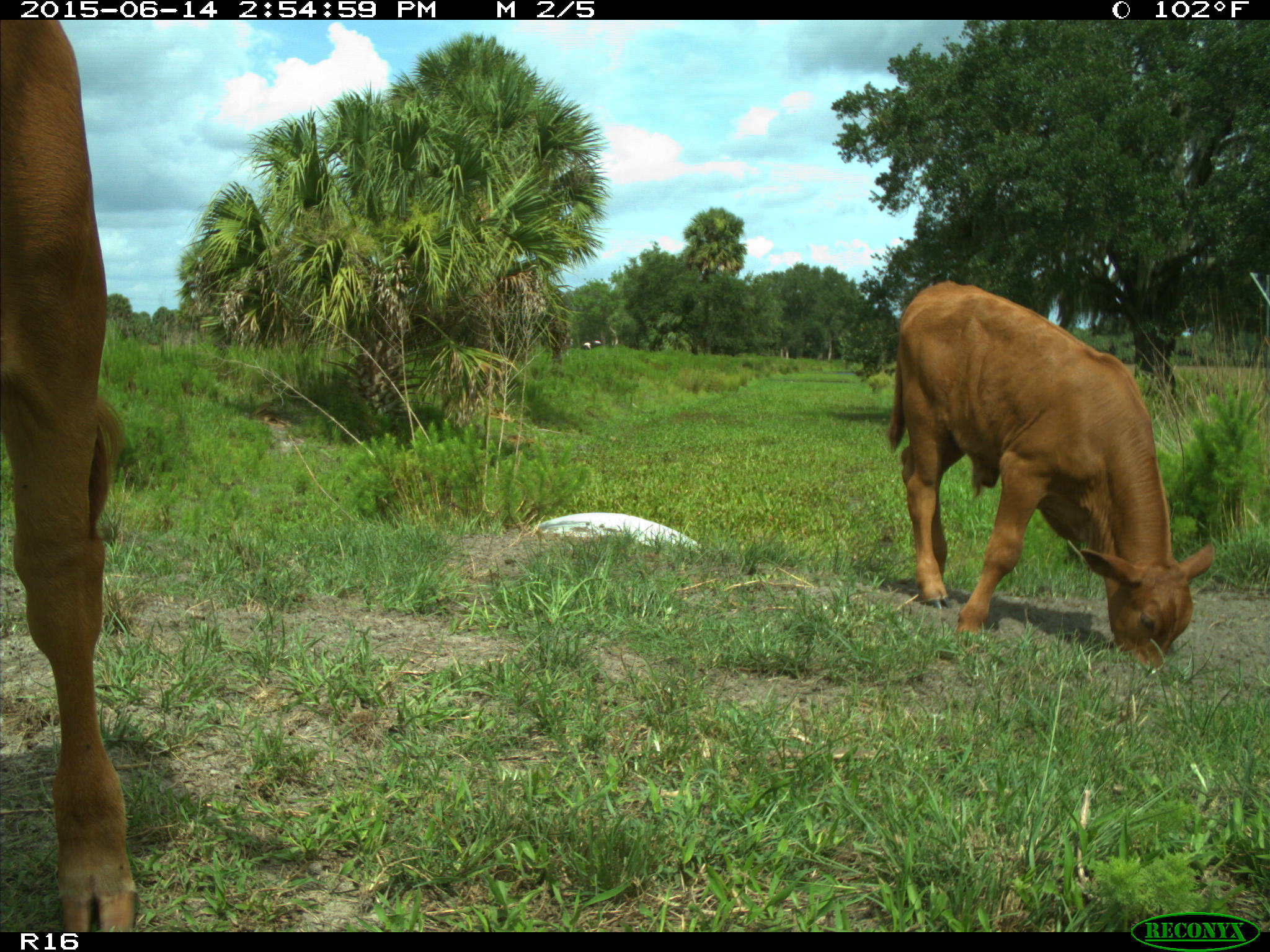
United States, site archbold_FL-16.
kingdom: Animalia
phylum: Chordata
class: Mammalia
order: Artiodactyla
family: Bovidae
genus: Bos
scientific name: Bos taurus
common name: domestic cow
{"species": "Bos taurus (domestic cow)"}